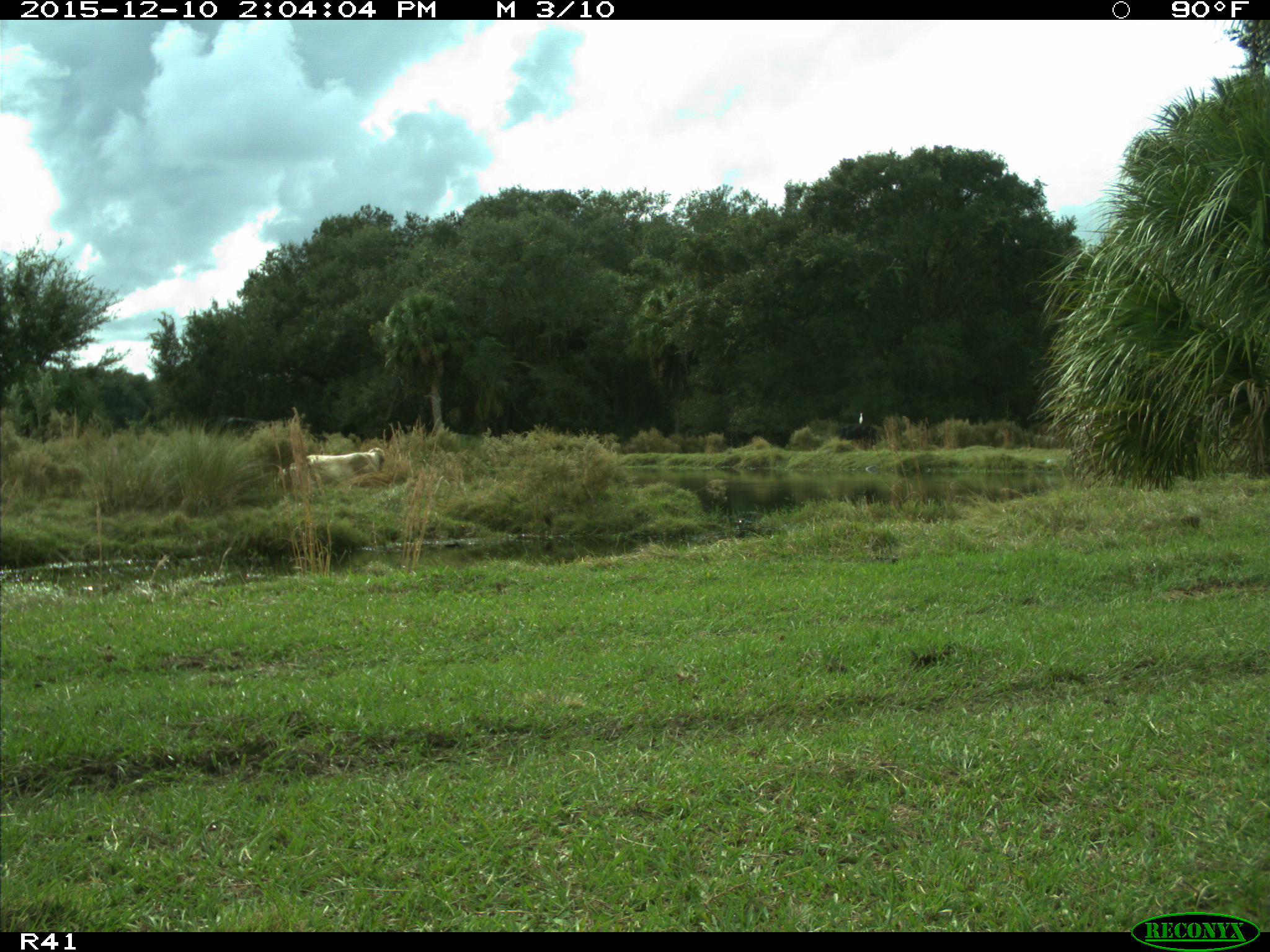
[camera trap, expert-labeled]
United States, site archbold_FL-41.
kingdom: Animalia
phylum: Chordata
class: Mammalia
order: Artiodactyla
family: Bovidae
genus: Bos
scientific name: Bos taurus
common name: domestic cow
Bos taurus (domestic cow).